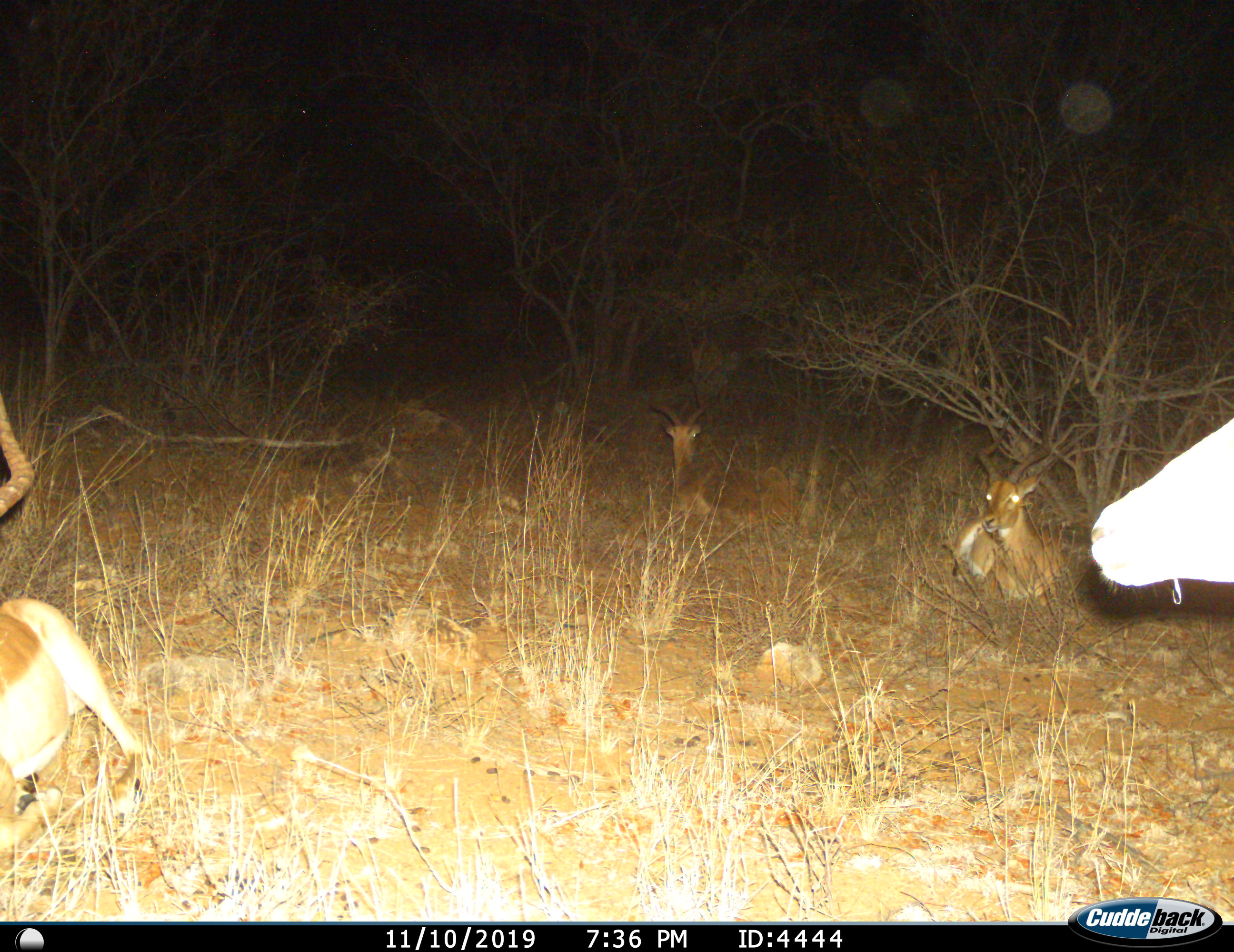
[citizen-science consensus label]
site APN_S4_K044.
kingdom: Animalia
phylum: Chordata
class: Mammalia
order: Artiodactyla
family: Bovidae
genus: Aepyceros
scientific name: Aepyceros melampus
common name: impala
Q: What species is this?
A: Impala (Aepyceros melampus).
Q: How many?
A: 4.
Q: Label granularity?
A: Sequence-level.